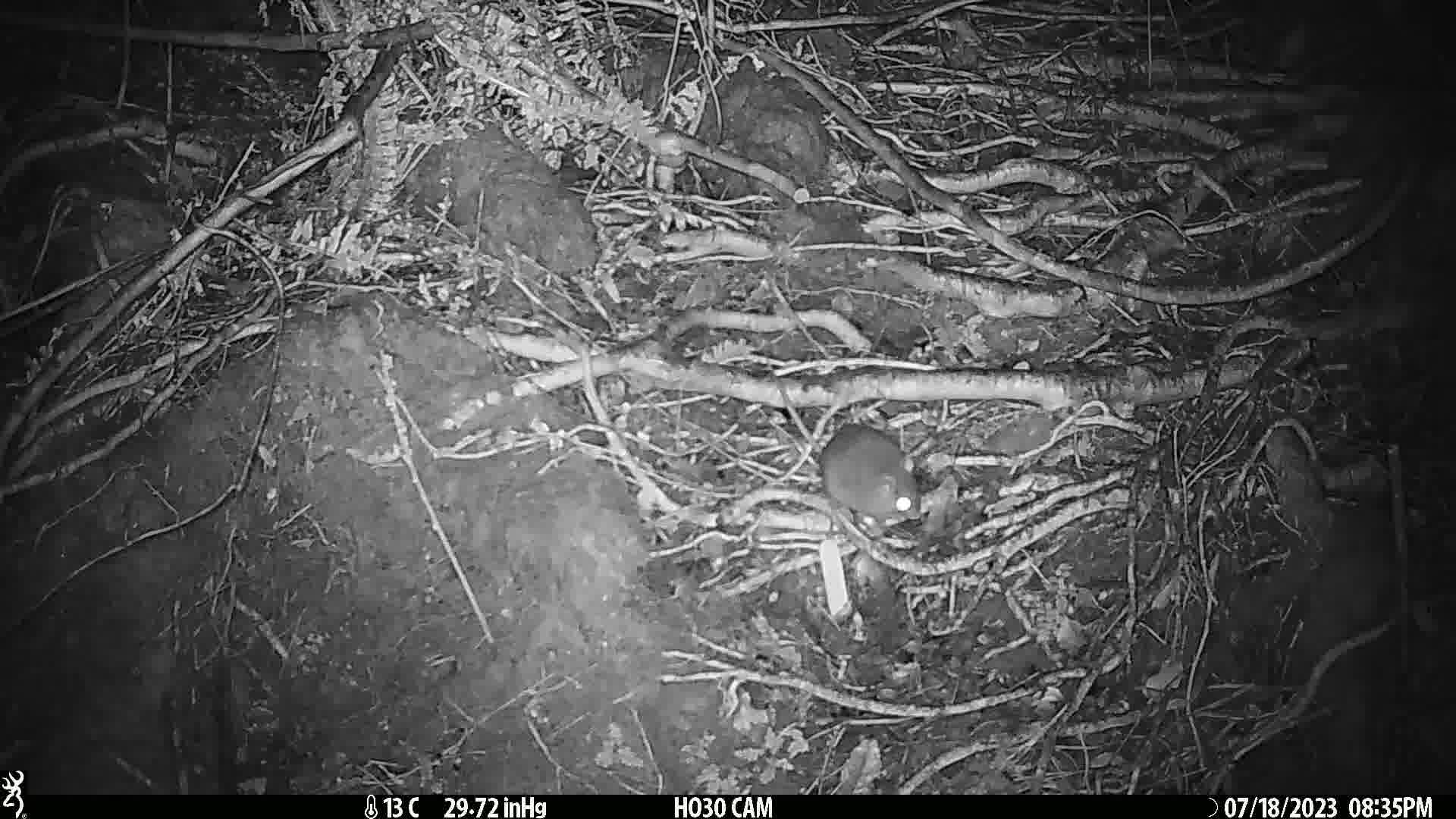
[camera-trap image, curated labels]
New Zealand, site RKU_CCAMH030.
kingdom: Animalia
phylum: Chordata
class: Mammalia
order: Rodentia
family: Muridae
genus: Rattus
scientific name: Rattus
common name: rat